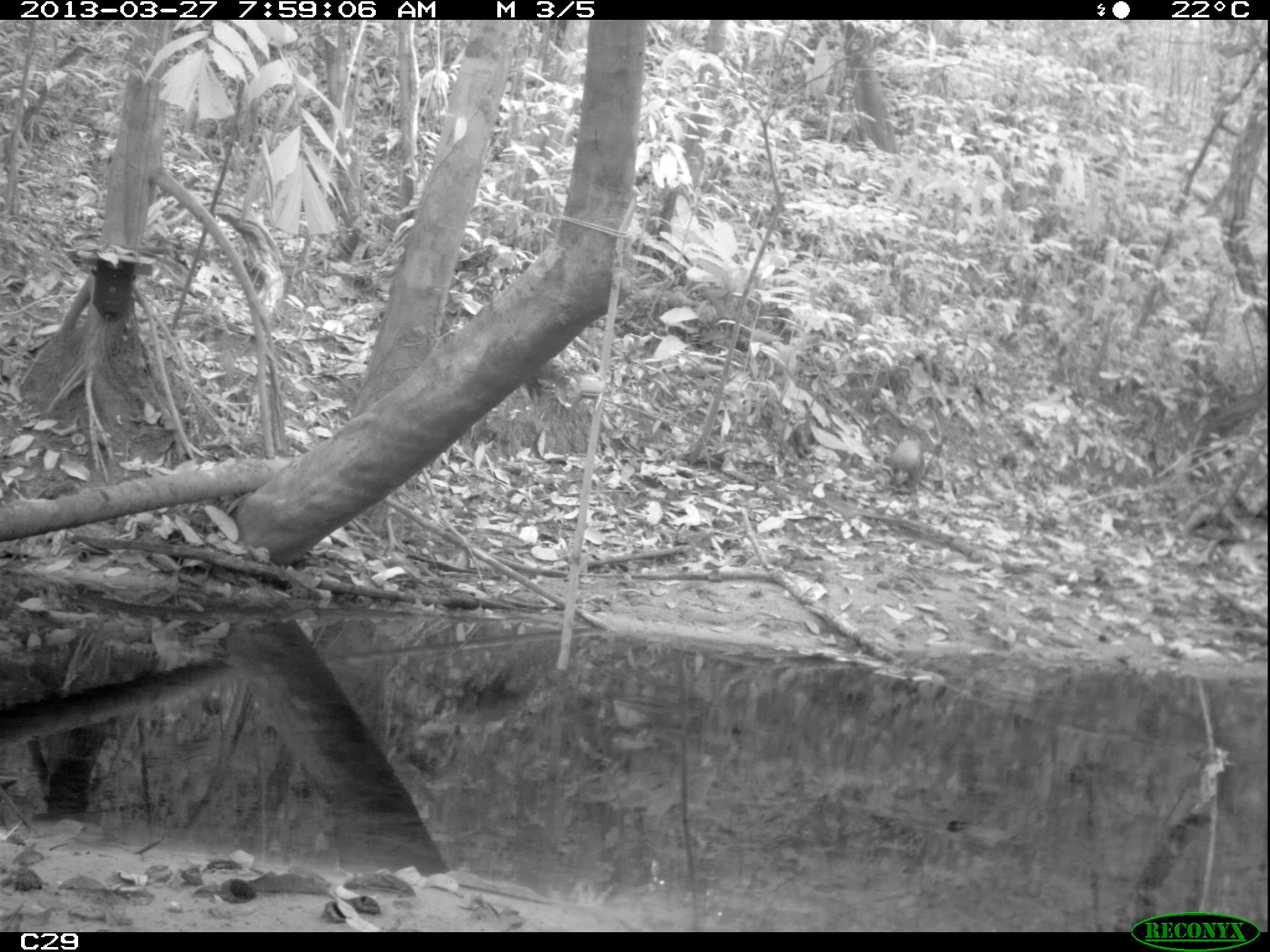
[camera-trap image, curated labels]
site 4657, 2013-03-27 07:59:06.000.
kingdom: Animalia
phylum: Chordata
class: Mammalia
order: Rodentia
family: Dasyproctidae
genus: Dasyprocta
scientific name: Dasyprocta leporina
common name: red-rumped agouti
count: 2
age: adult